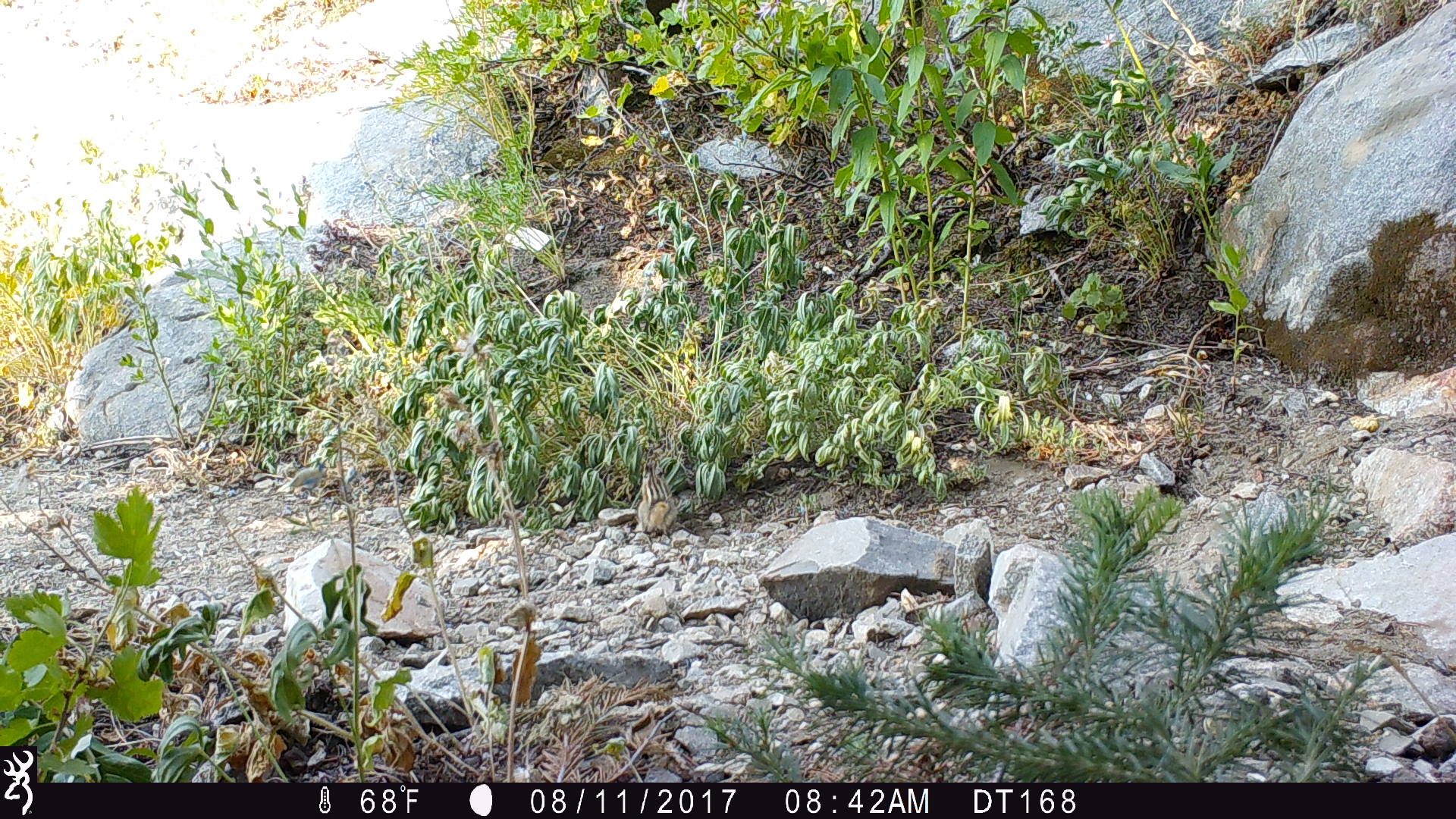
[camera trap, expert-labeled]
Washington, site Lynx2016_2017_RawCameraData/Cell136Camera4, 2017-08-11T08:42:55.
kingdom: Animalia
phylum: Chordata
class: Mammalia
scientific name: Mammalia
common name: small mammal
Small mammal (Mammalia). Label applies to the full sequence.